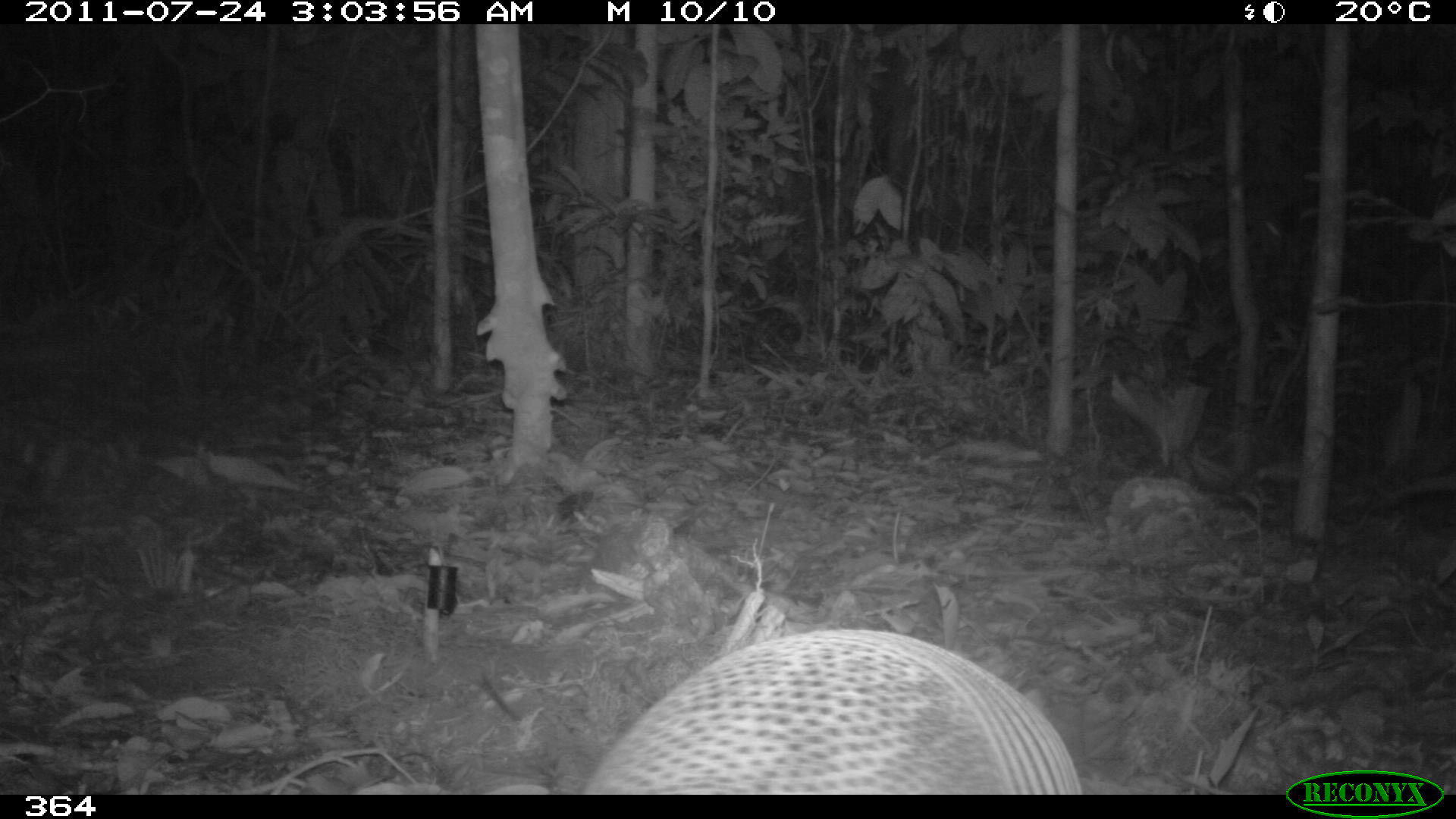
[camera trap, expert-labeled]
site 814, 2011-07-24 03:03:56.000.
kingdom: Animalia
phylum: Chordata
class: Mammalia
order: Cingulata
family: Dasypodidae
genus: Dasypus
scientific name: Dasypus novemcinctus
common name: nine-banded armadillo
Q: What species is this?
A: Dasypus novemcinctus (nine-banded armadillo).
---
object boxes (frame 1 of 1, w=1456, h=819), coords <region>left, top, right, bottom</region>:
dasypus novemcinctus: <region>576, 625, 1081, 795</region>